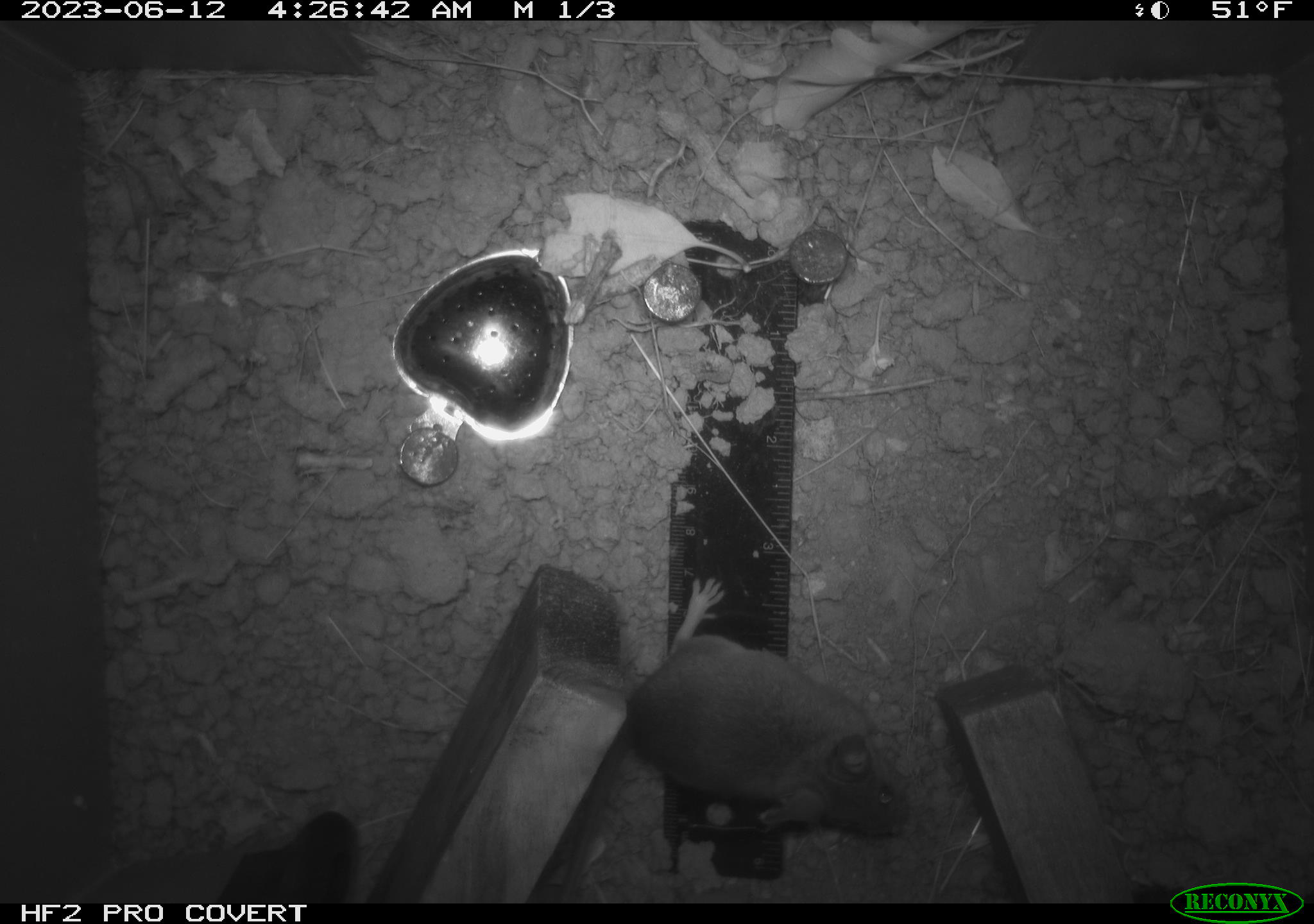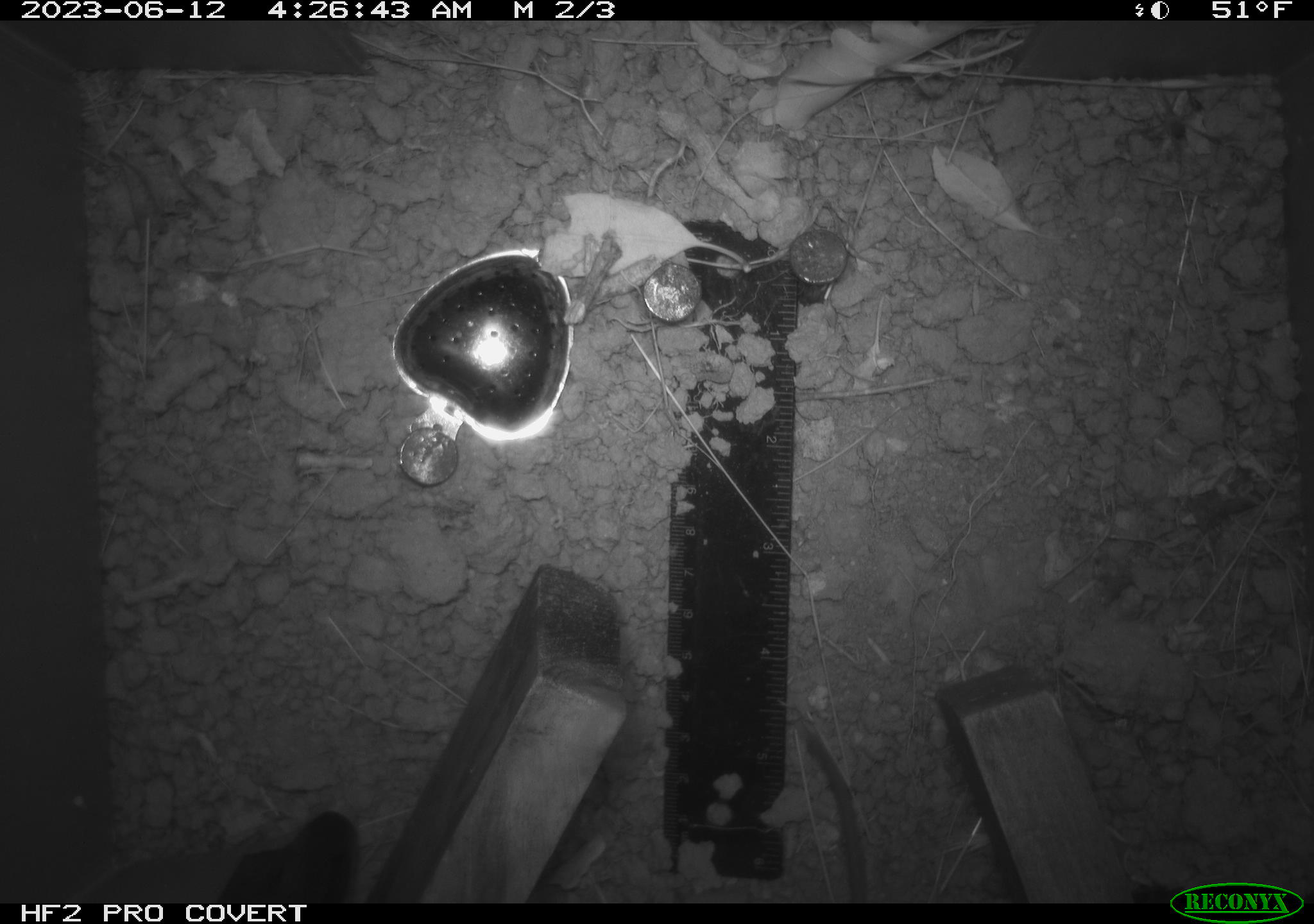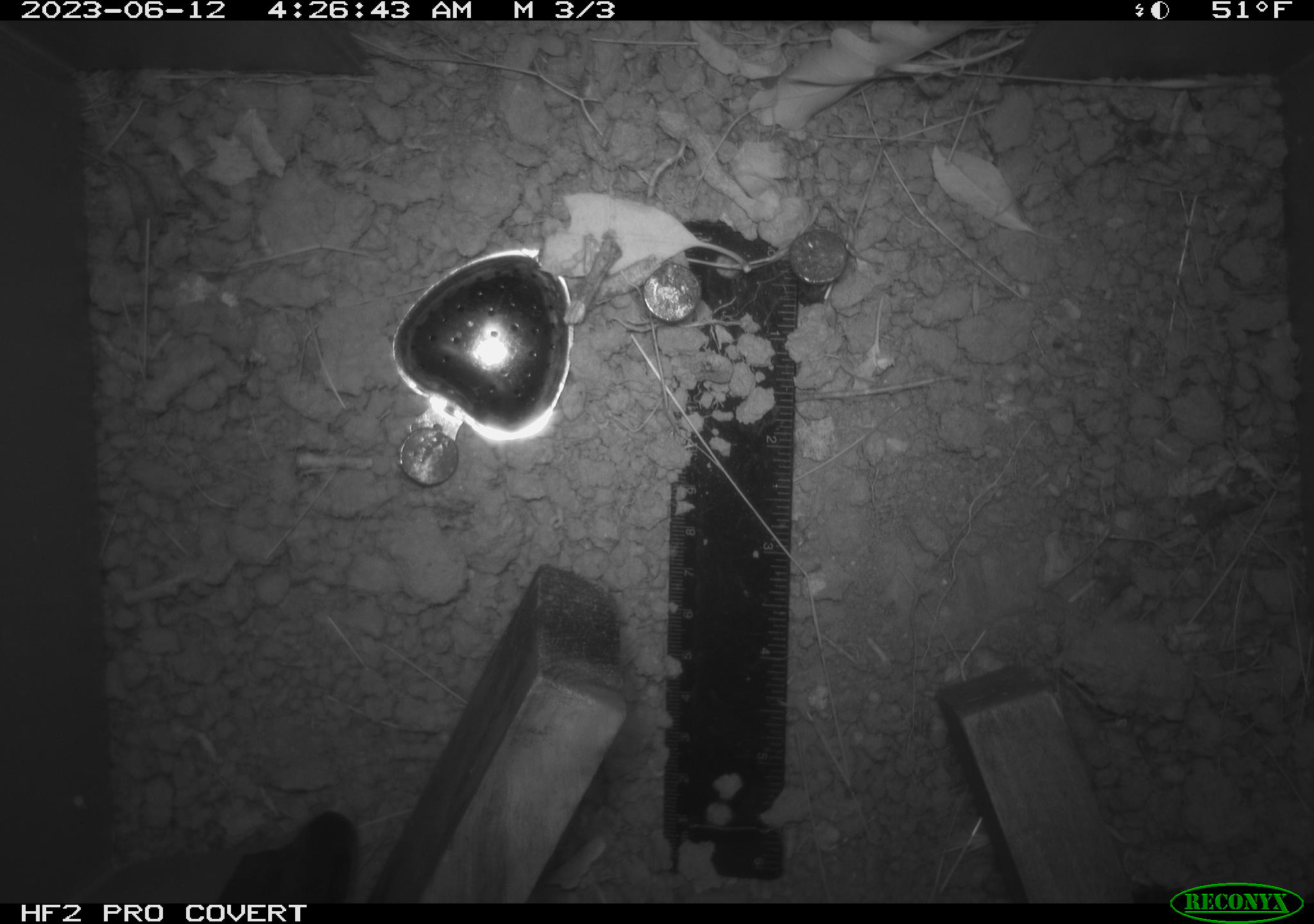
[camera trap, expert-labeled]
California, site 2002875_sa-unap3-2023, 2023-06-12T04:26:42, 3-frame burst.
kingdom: Animalia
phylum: Chordata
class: Mammalia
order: Rodentia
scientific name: Rodentia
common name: mouse species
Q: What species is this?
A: Mouse species (Rodentia).